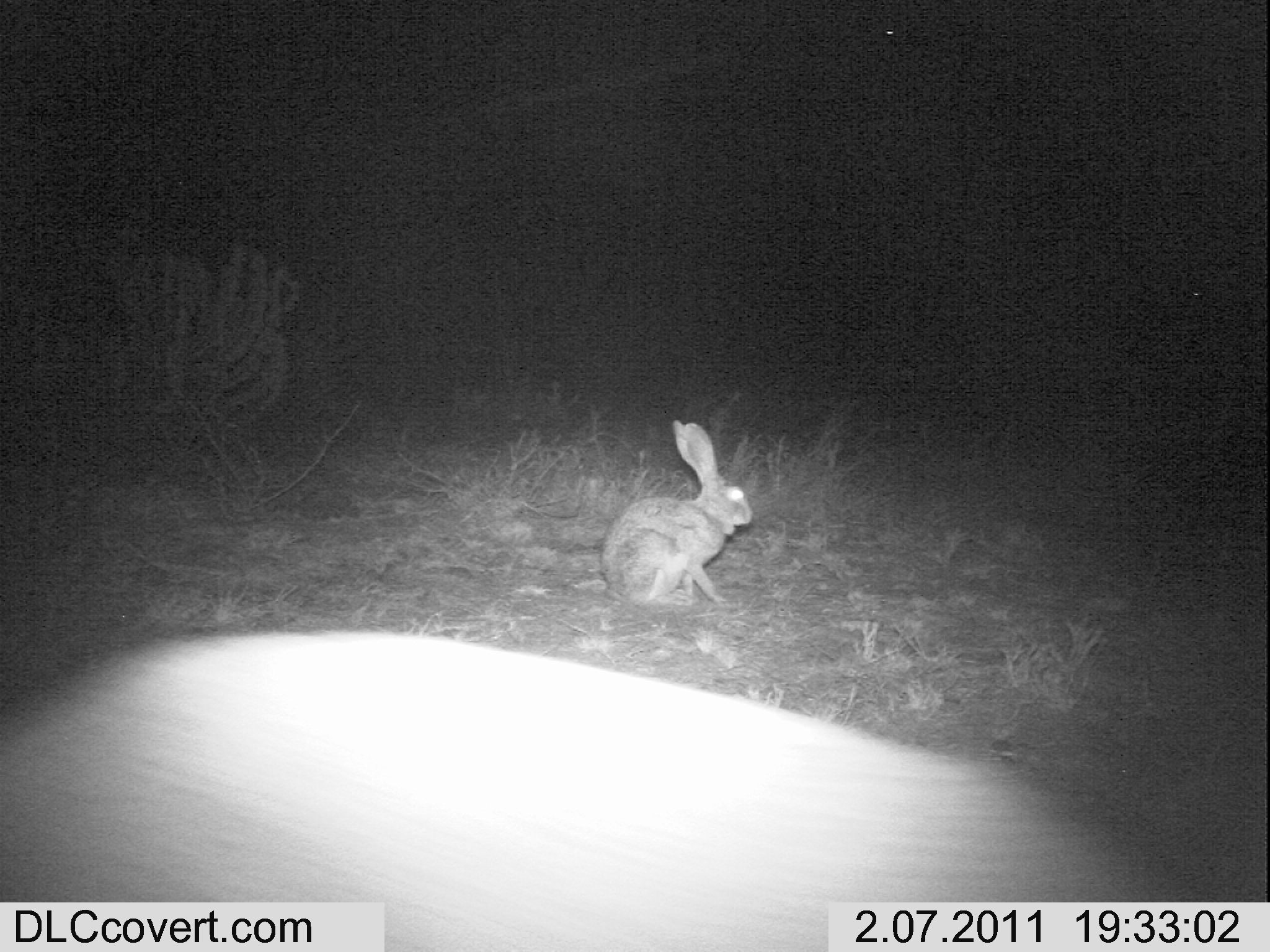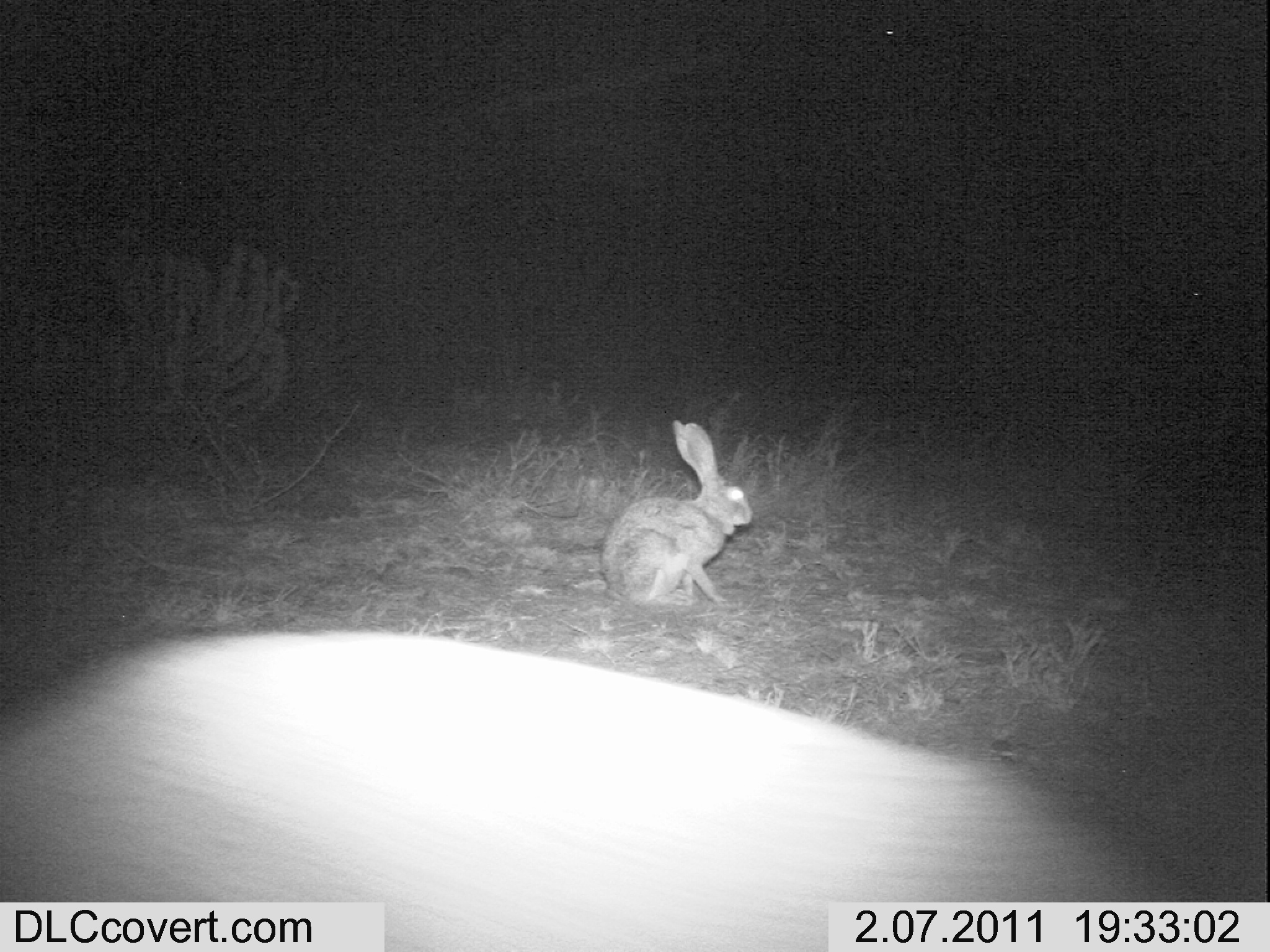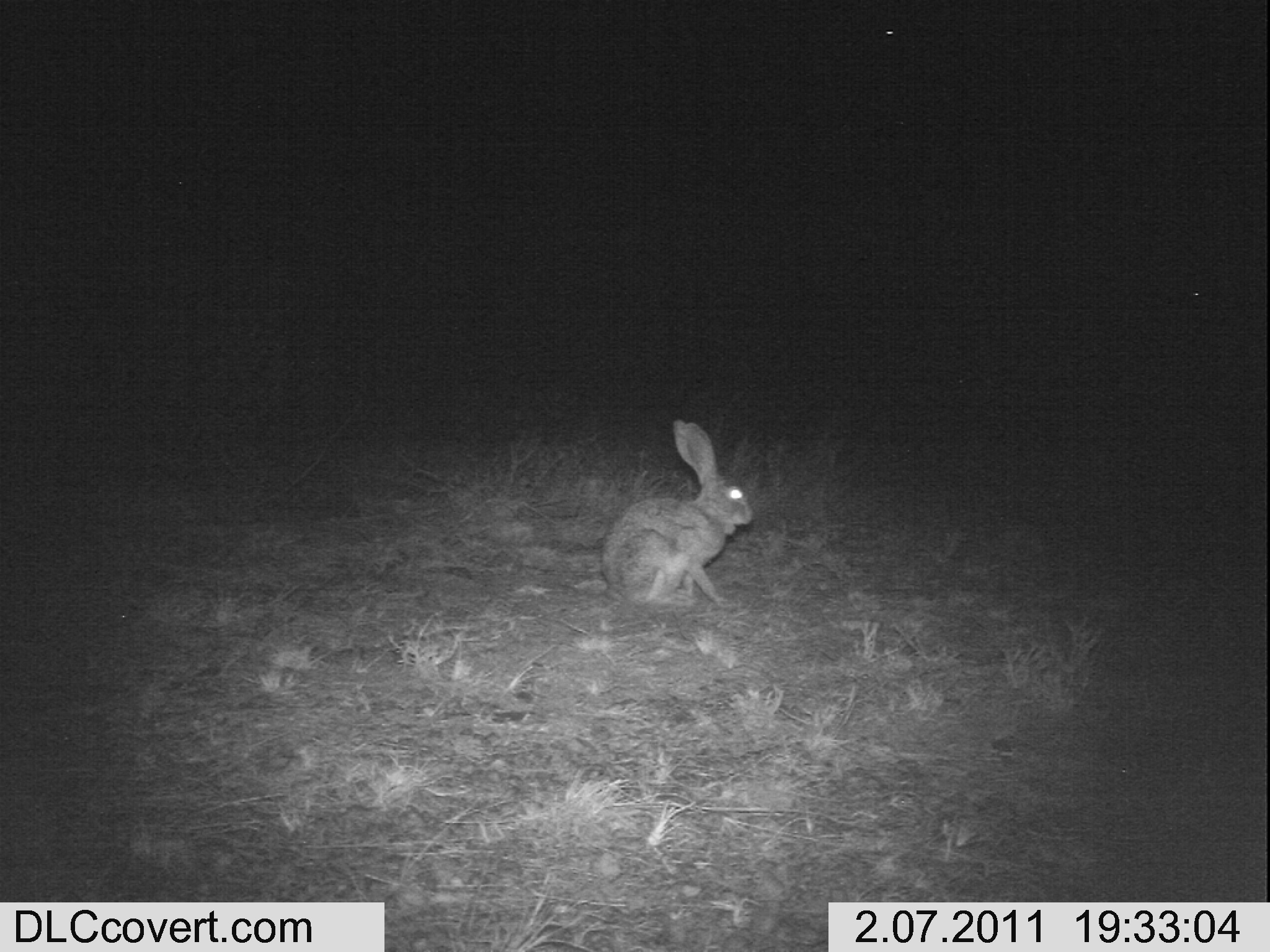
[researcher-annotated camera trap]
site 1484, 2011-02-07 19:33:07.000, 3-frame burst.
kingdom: Animalia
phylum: Chordata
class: Mammalia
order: Lagomorpha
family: Leporidae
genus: Lepus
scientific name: Lepus saxatilis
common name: scrub hare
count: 2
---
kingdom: Animalia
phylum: Chordata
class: Mammalia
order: Artiodactyla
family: Bovidae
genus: Madoqua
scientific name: Madoqua guentheri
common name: günther's dik-dik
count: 2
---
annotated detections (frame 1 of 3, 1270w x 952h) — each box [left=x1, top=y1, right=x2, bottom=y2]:
lepus saxatilis: [left=0, top=624, right=1162, bottom=902]; [left=600, top=420, right=752, bottom=610]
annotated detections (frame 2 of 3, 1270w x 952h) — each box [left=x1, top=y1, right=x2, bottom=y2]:
madoqua guentheri: [left=0, top=627, right=1132, bottom=902]; [left=598, top=419, right=752, bottom=607]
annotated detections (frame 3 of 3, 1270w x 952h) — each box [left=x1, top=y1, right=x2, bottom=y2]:
lepus saxatilis: [left=599, top=418, right=754, bottom=605]